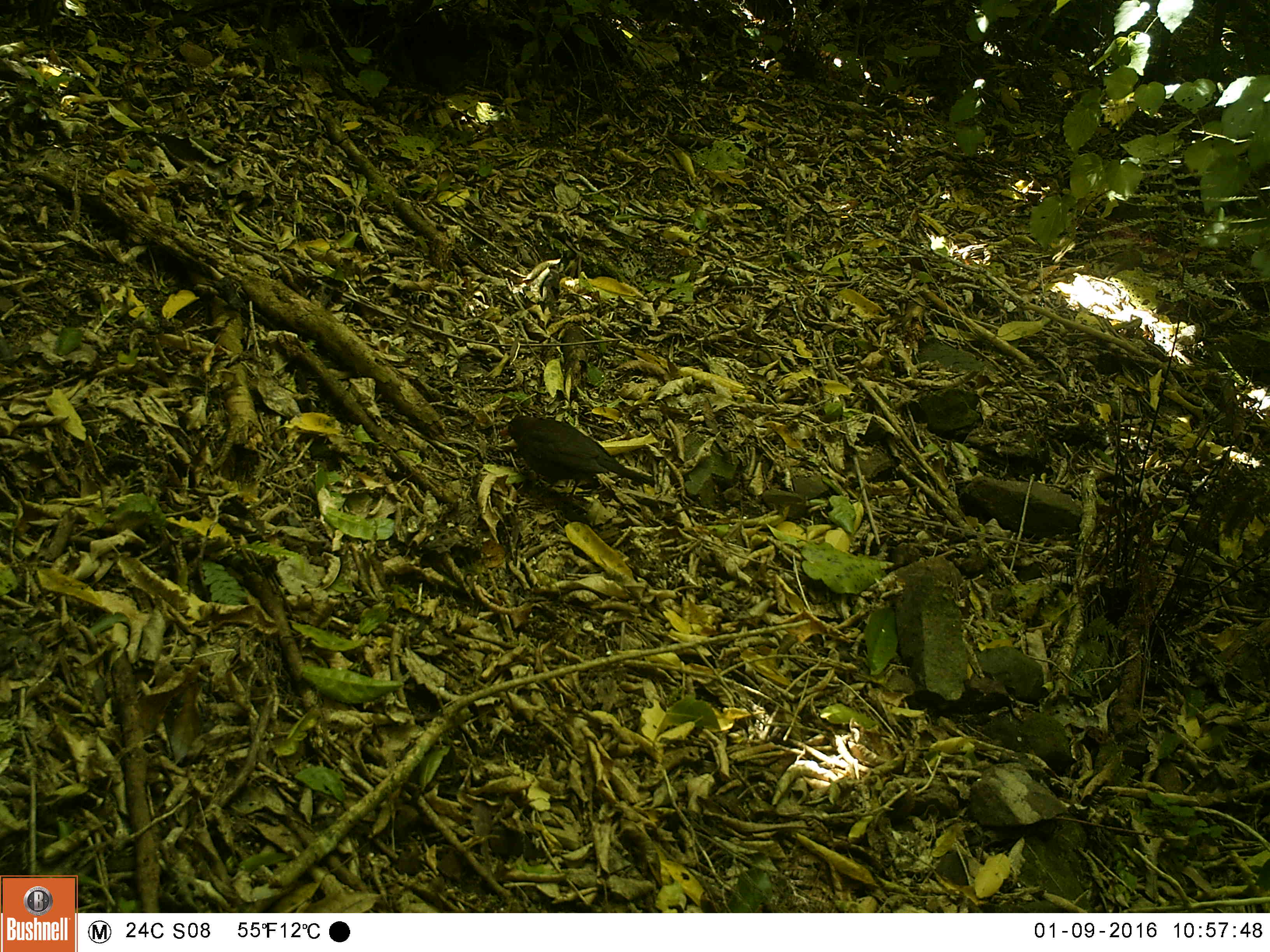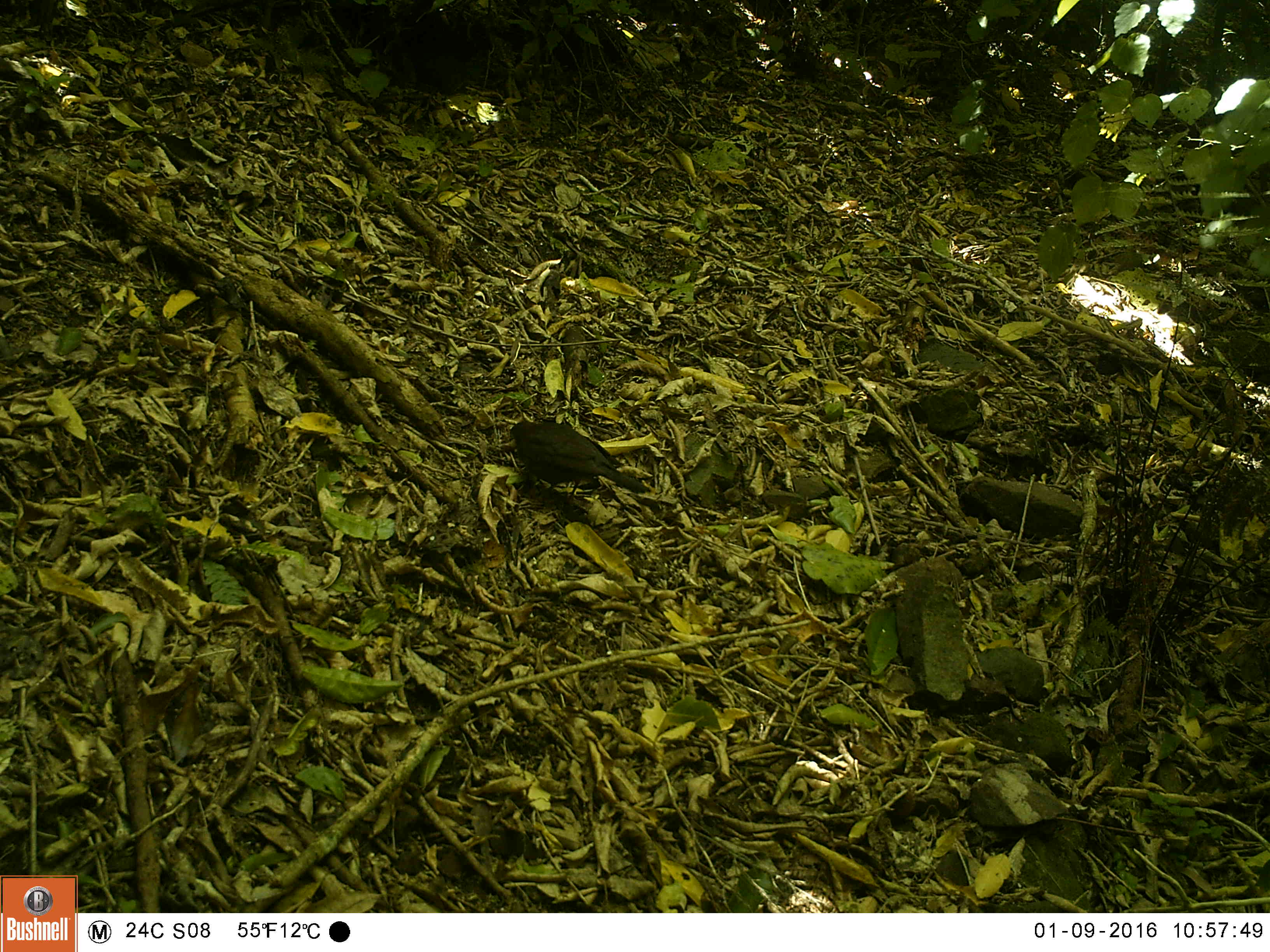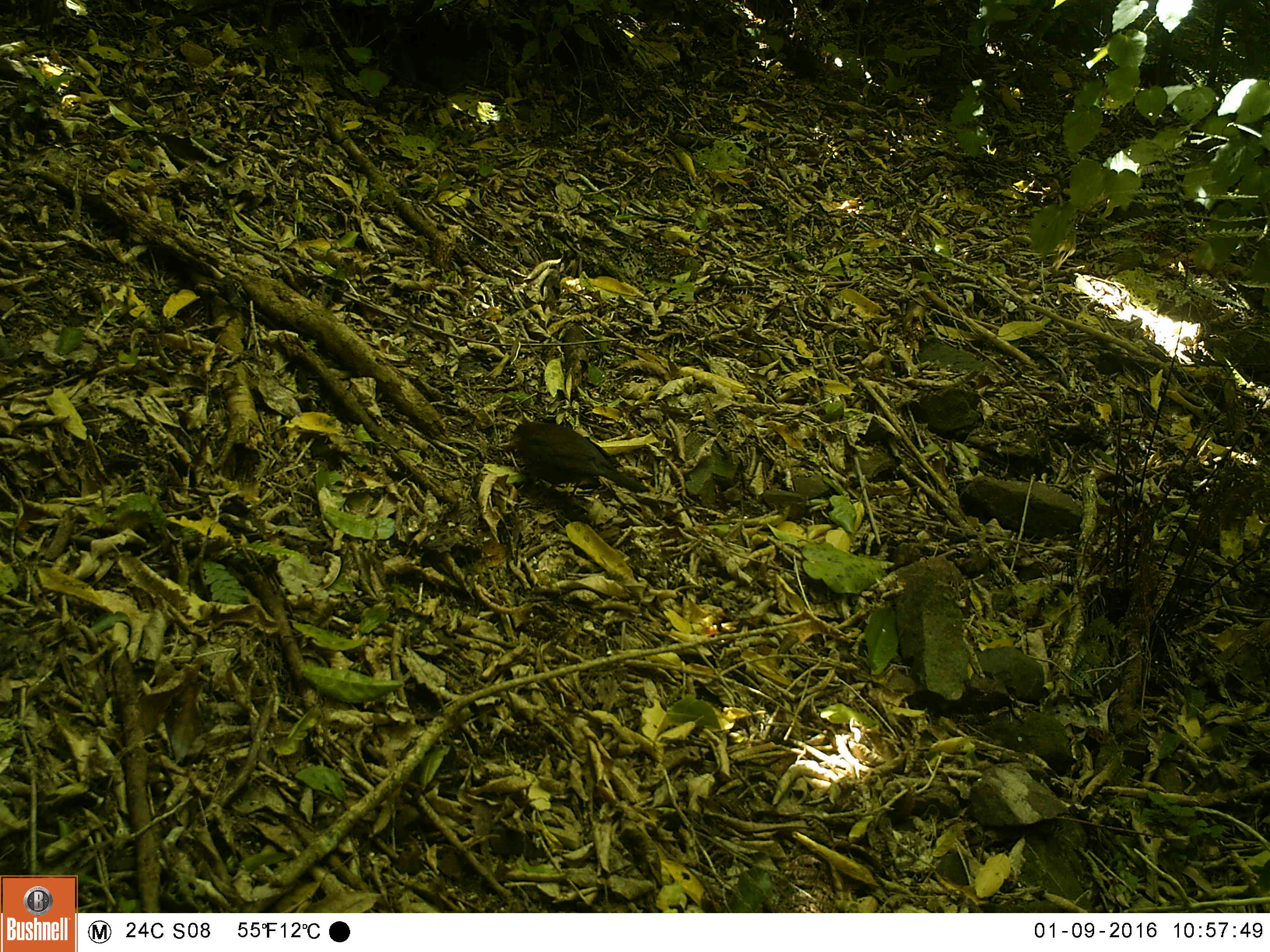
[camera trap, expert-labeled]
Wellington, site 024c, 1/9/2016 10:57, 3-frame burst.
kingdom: Animalia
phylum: Chordata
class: Aves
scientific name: Aves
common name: bird